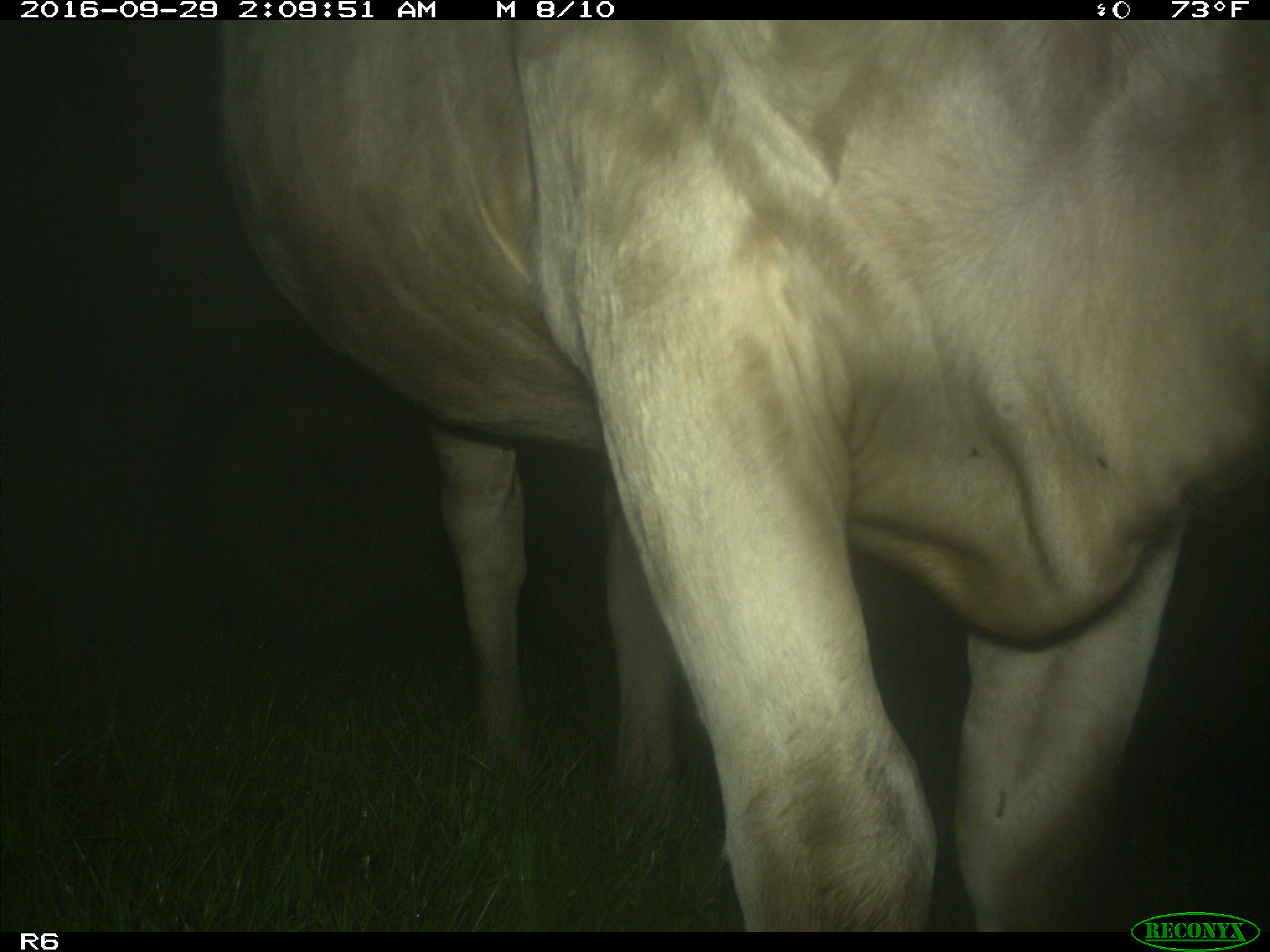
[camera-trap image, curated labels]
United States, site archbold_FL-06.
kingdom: Animalia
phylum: Chordata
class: Mammalia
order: Artiodactyla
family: Bovidae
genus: Bos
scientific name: Bos taurus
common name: domestic cow